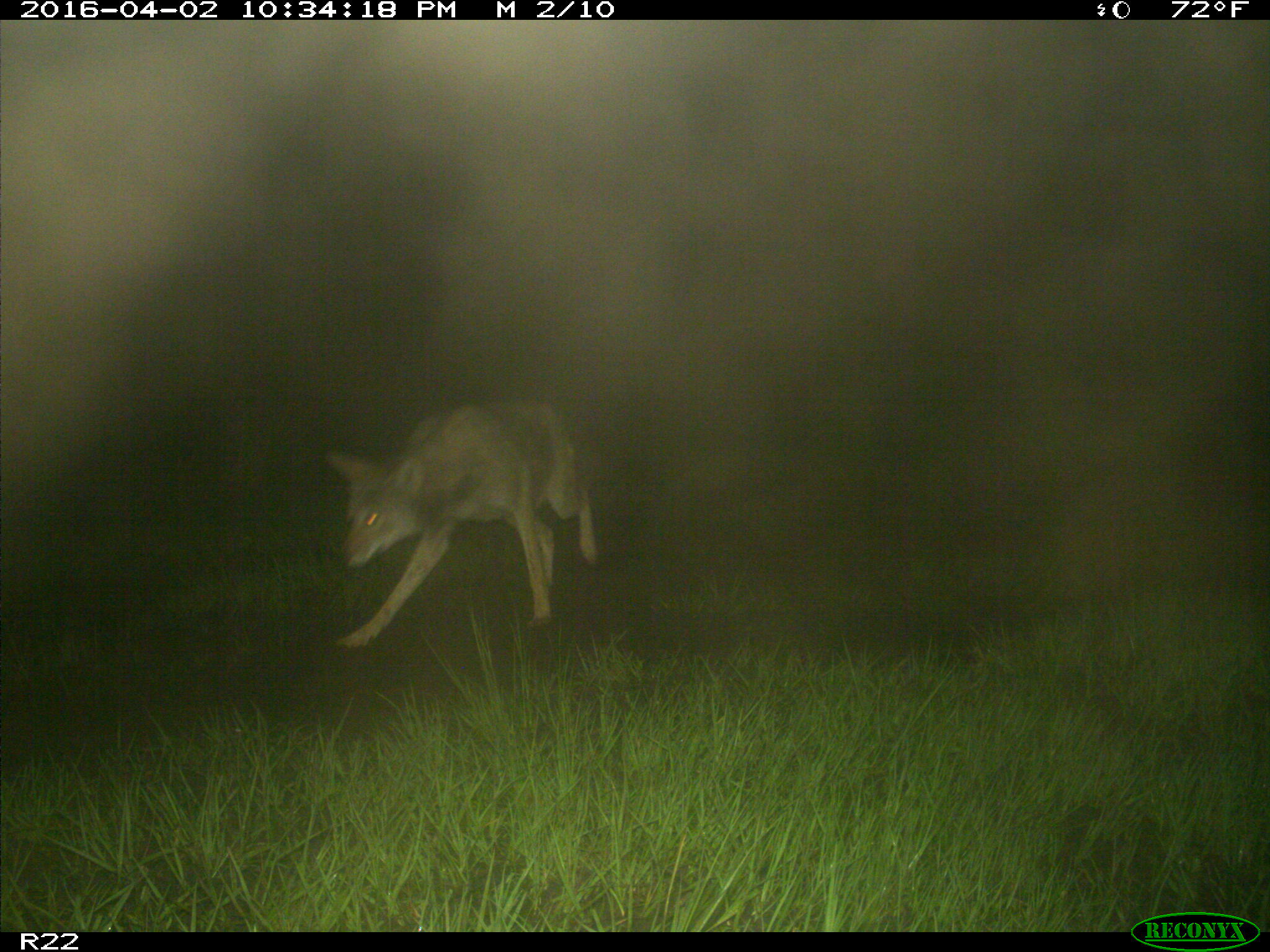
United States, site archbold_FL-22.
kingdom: Animalia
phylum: Chordata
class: Mammalia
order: Carnivora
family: Canidae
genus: Canis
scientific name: Canis latrans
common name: coyote